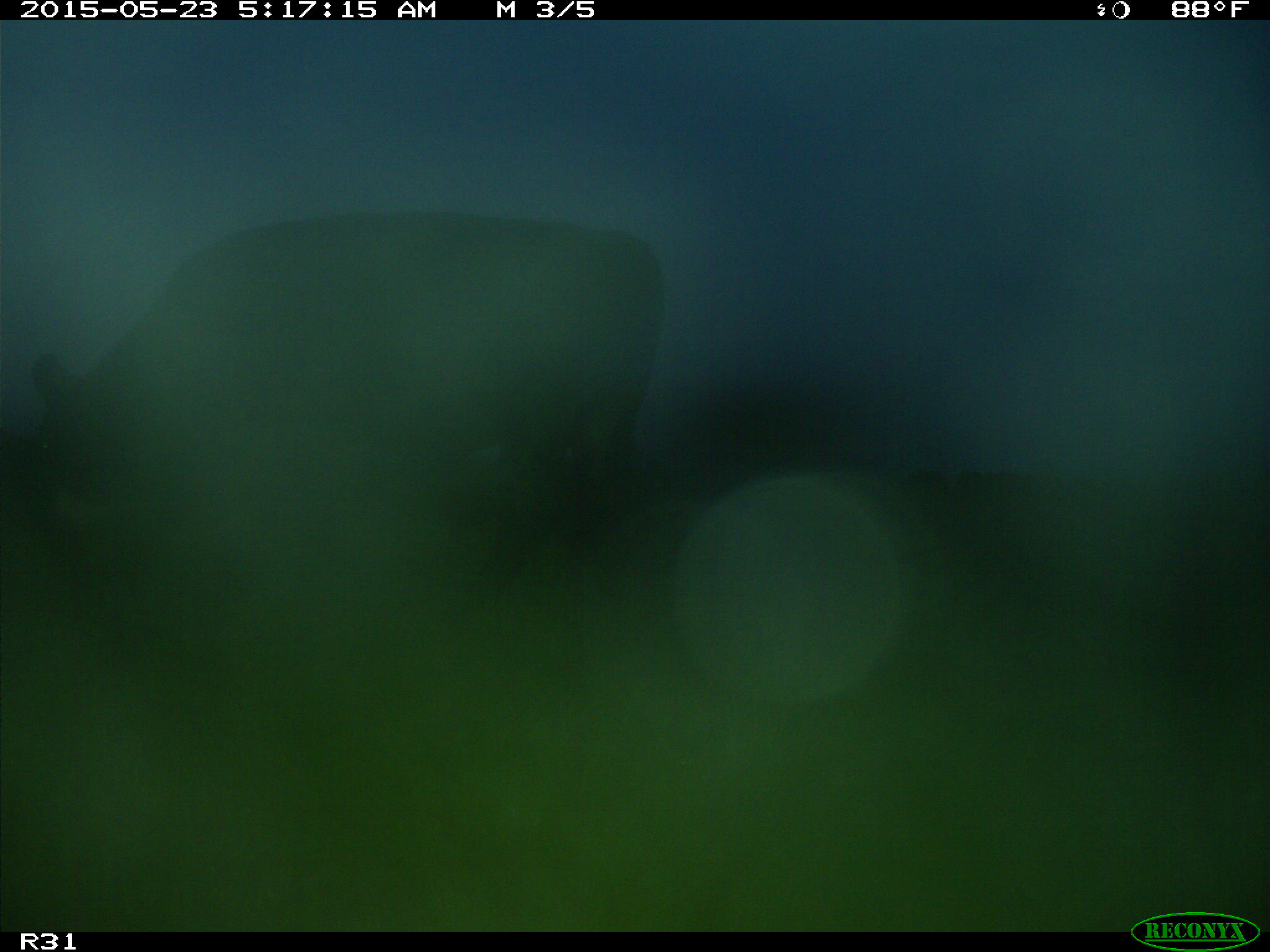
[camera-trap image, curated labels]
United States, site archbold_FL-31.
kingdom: Animalia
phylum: Chordata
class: Mammalia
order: Artiodactyla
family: Bovidae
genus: Bos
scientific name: Bos taurus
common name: domestic cow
Bos taurus (domestic cow).